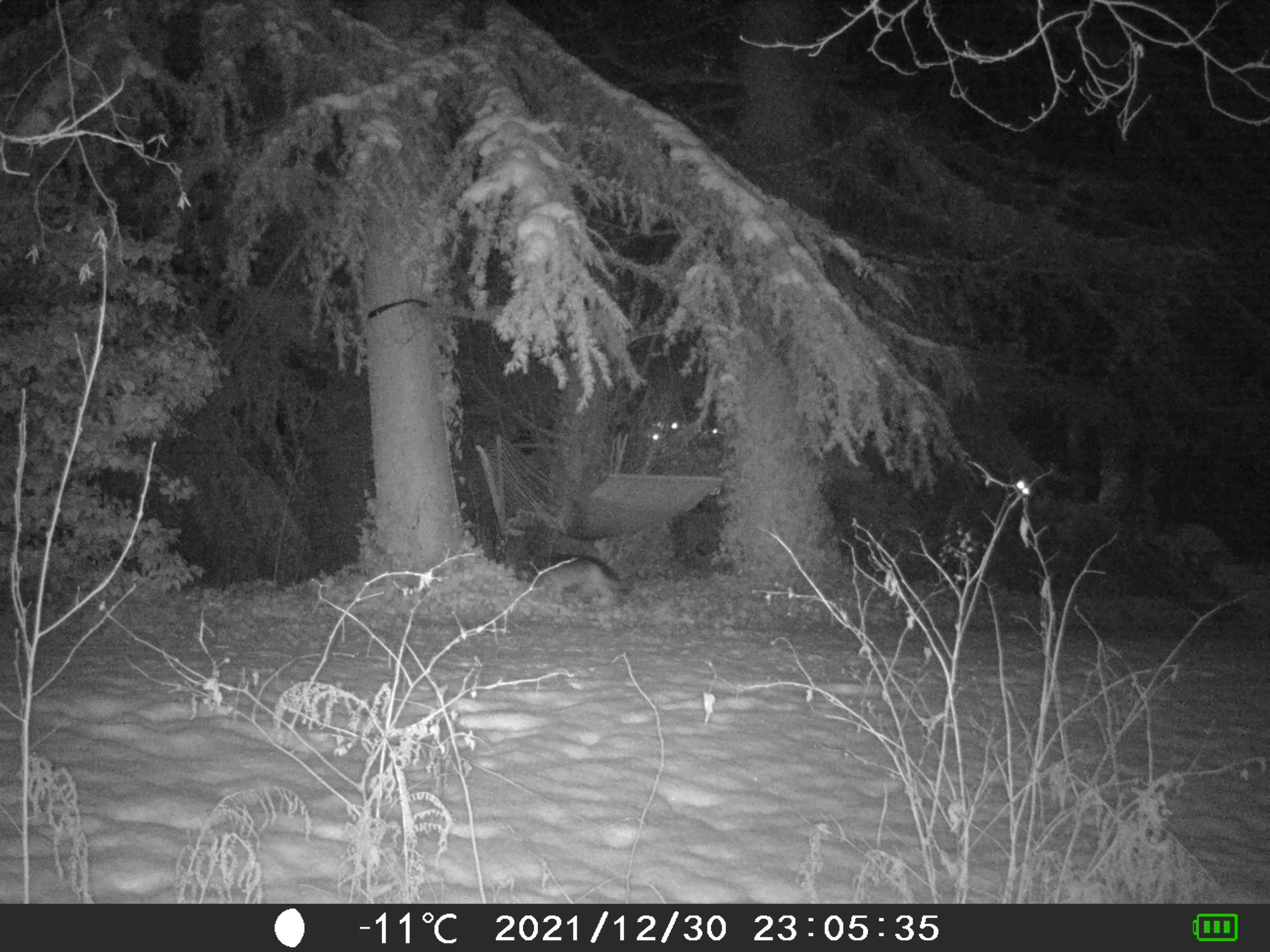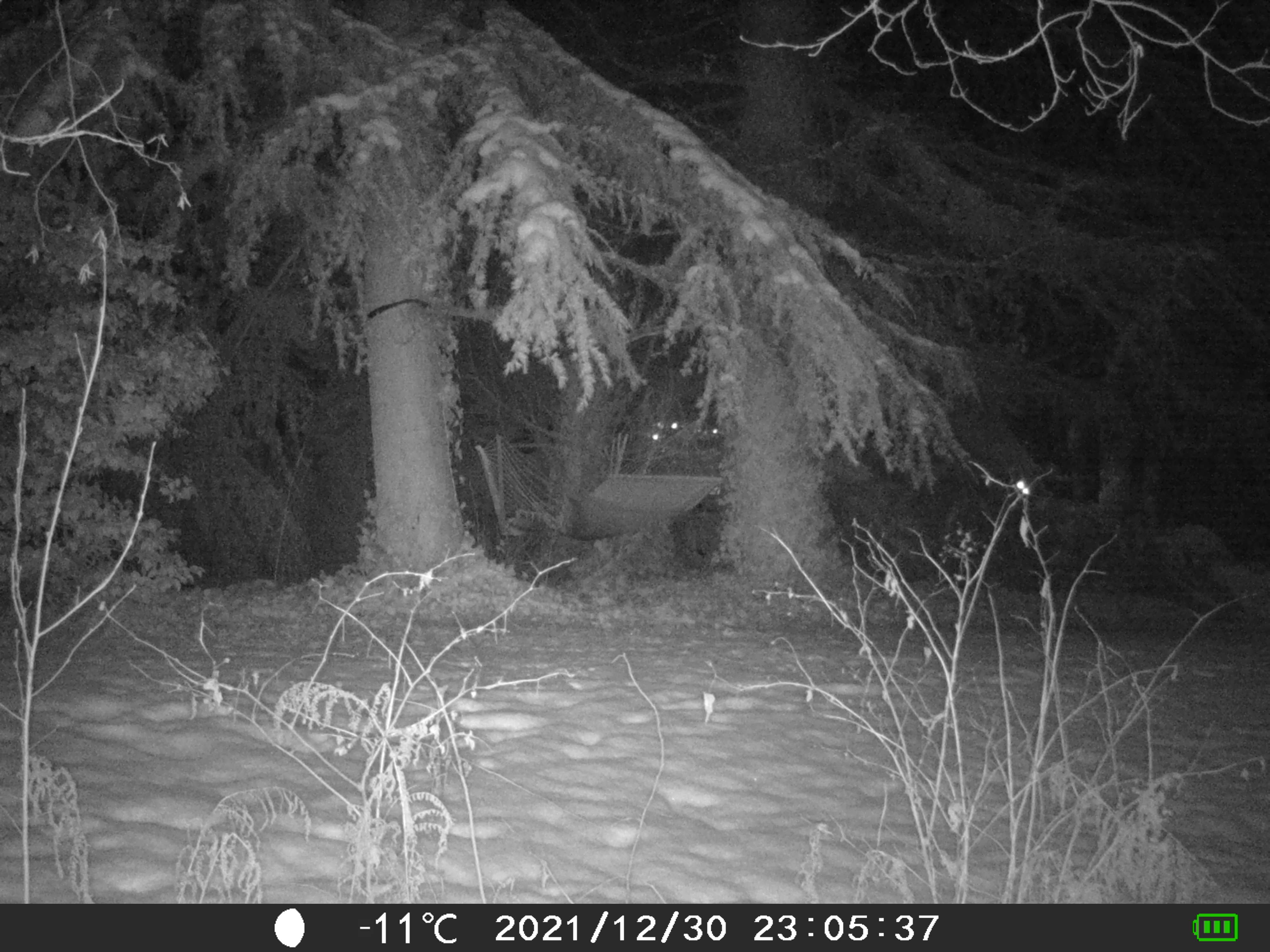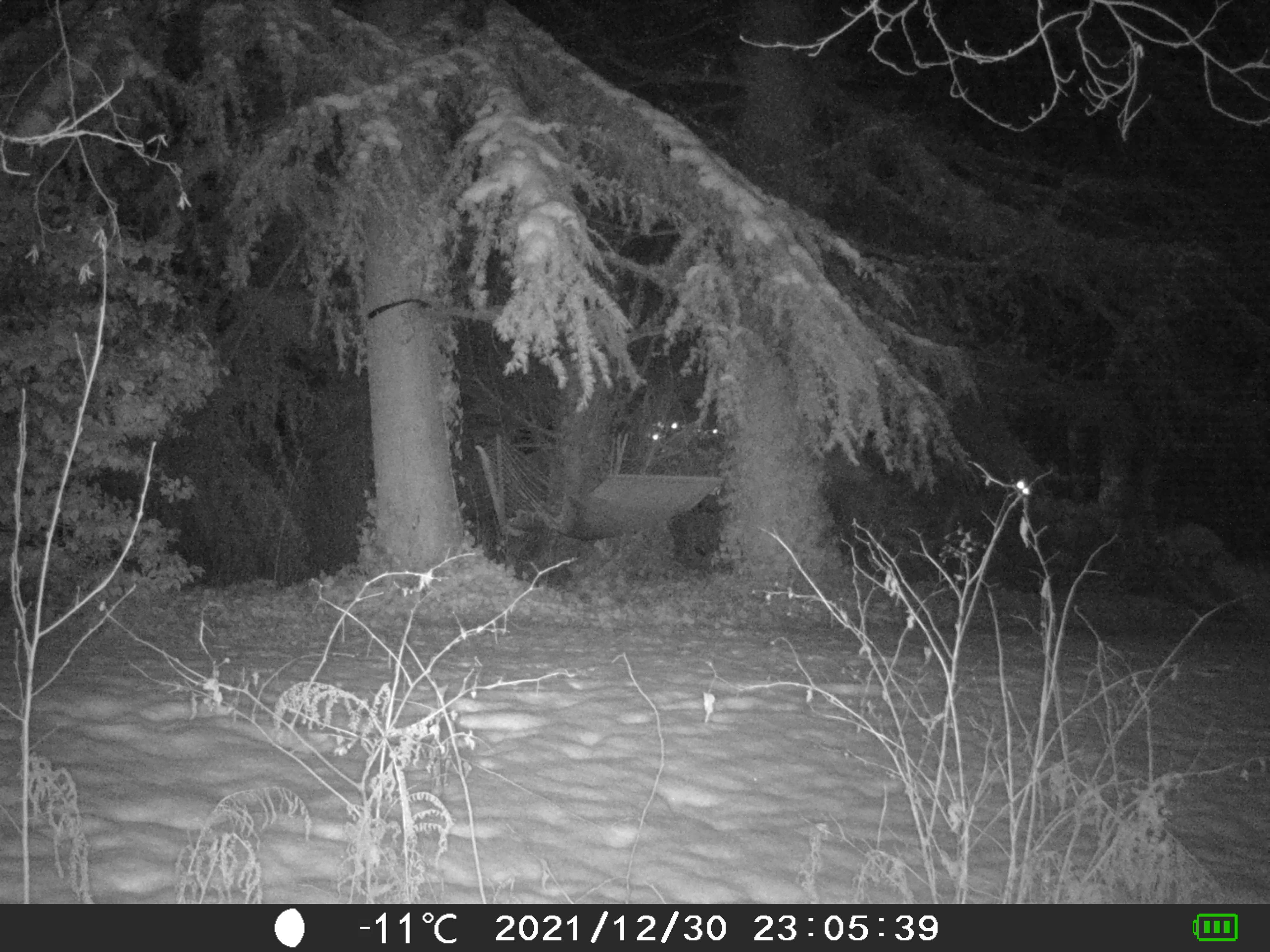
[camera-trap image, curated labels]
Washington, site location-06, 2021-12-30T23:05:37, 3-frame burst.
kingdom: Animalia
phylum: Chordata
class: Mammalia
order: Carnivora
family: Canidae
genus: Canis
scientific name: Canis latrans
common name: coyote